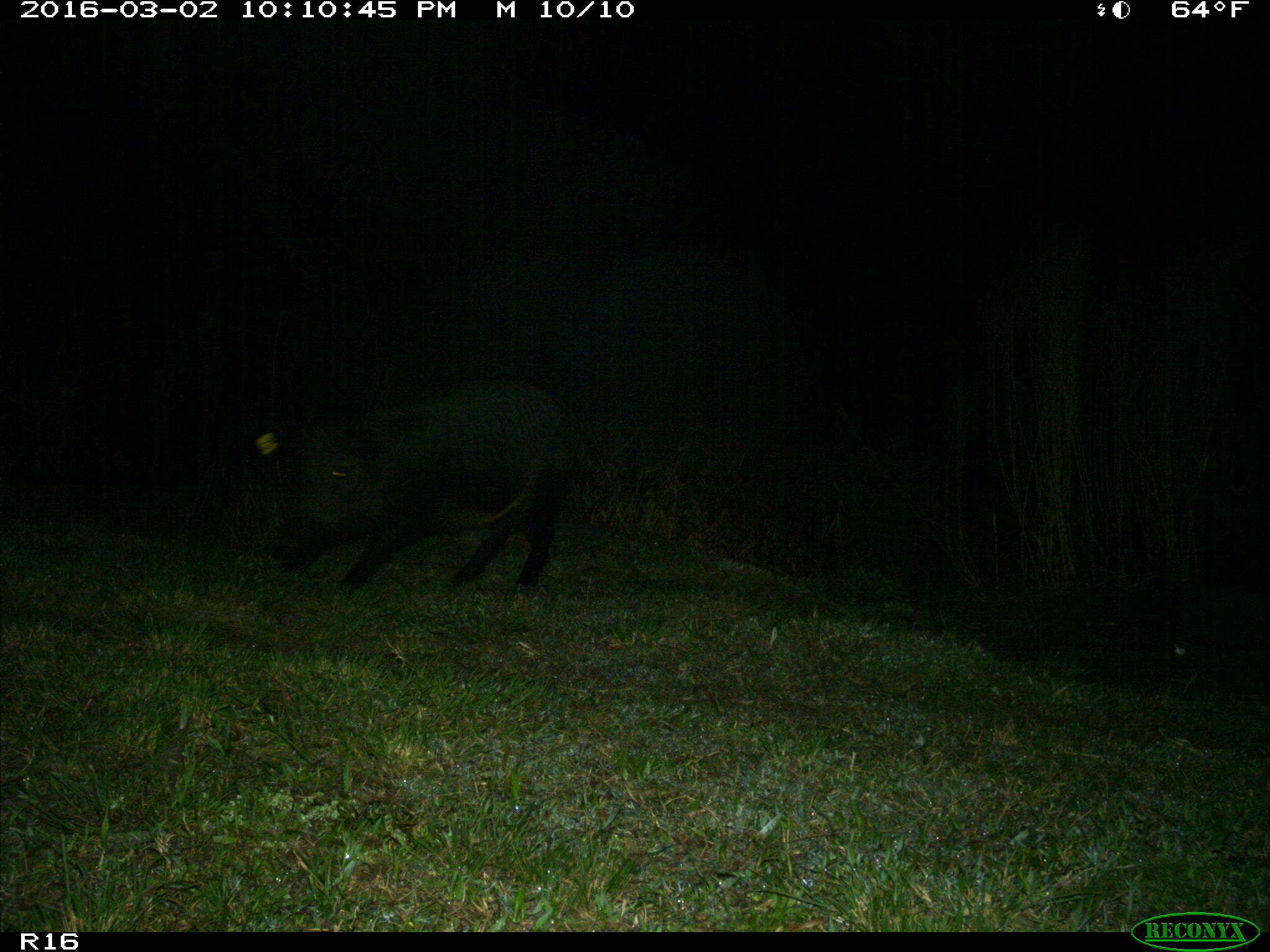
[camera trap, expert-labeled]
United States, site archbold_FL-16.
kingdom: Animalia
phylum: Chordata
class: Mammalia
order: Artiodactyla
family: Suidae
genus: Sus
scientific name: Sus scrofa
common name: wild boar